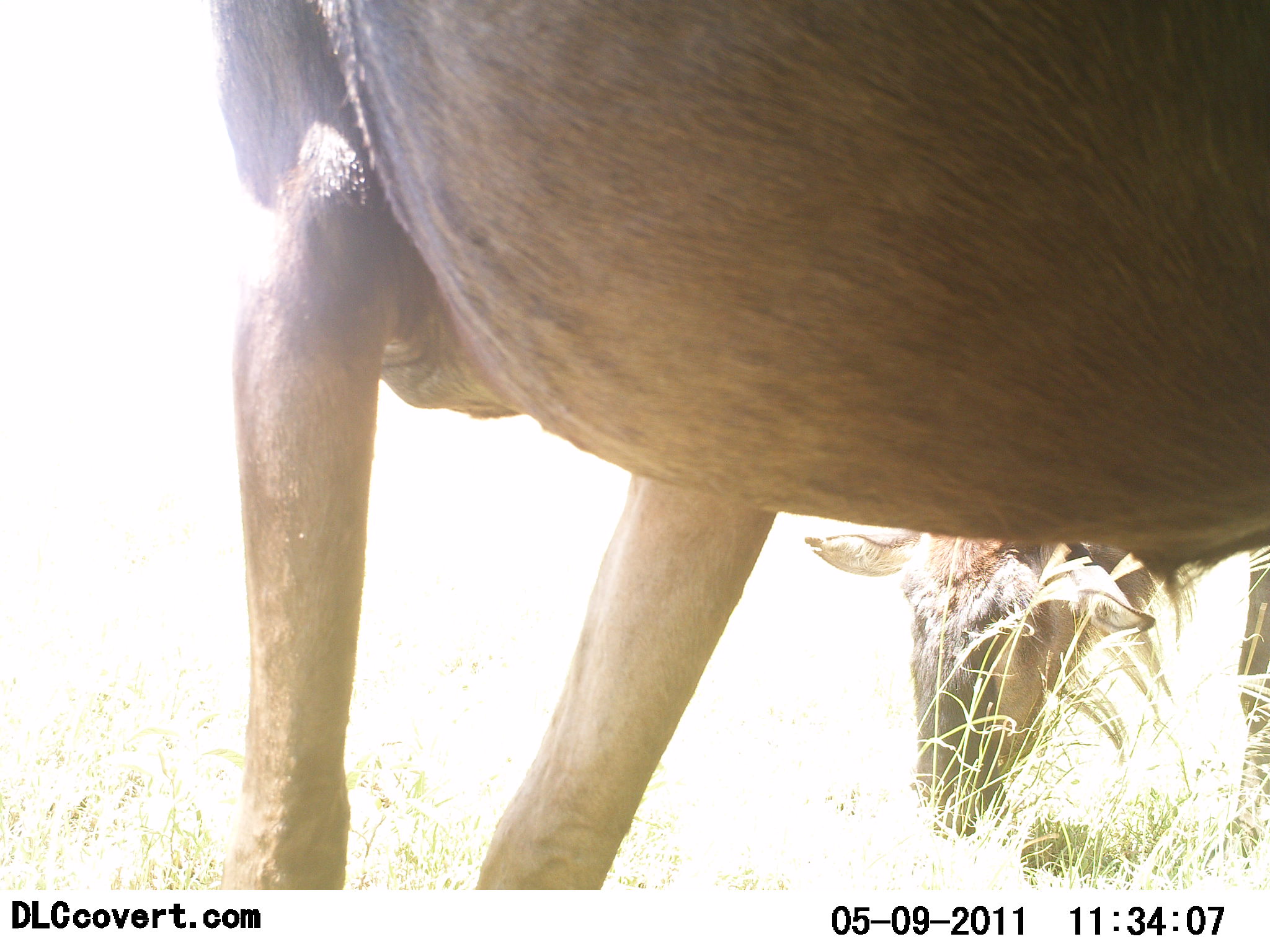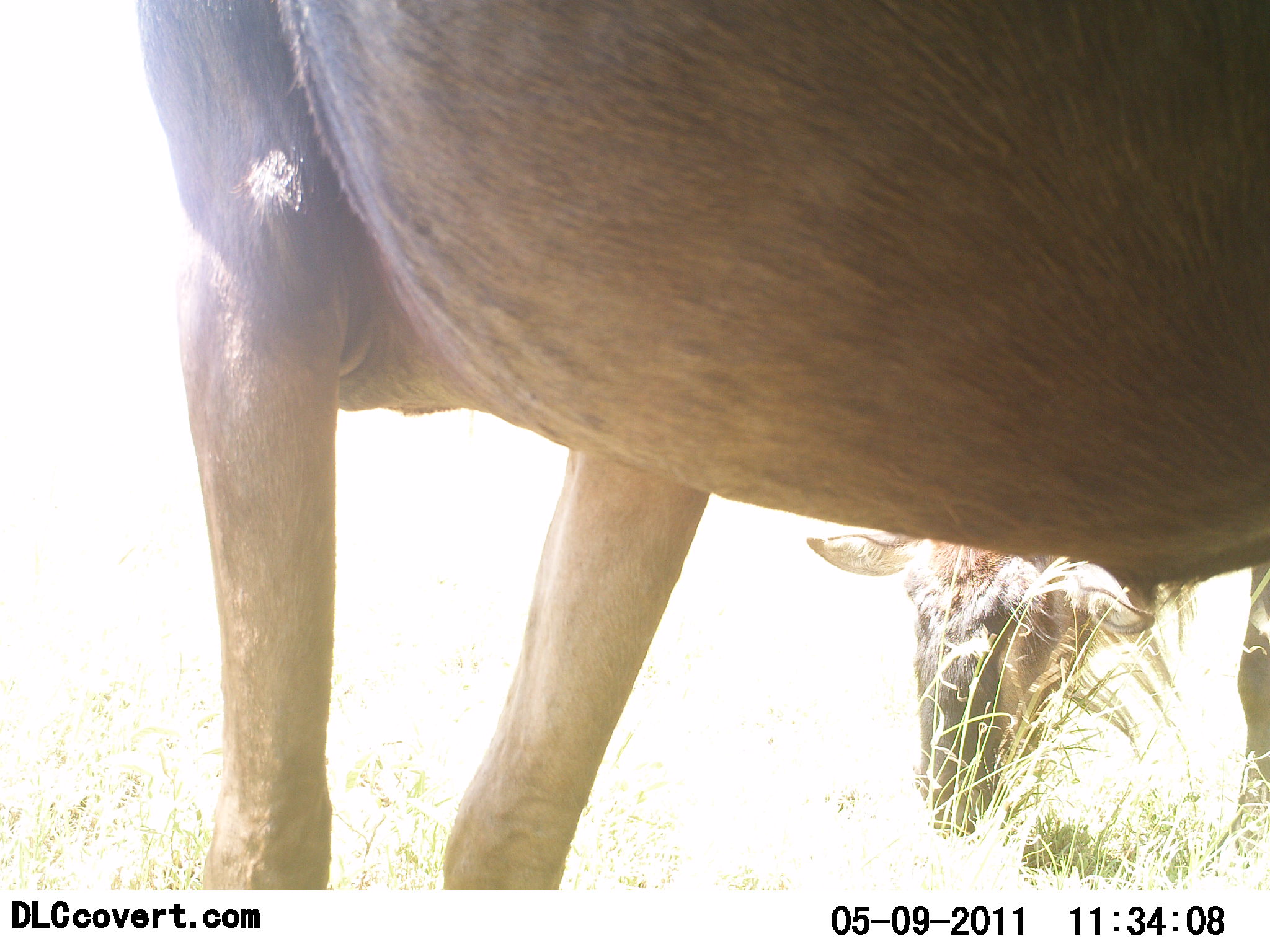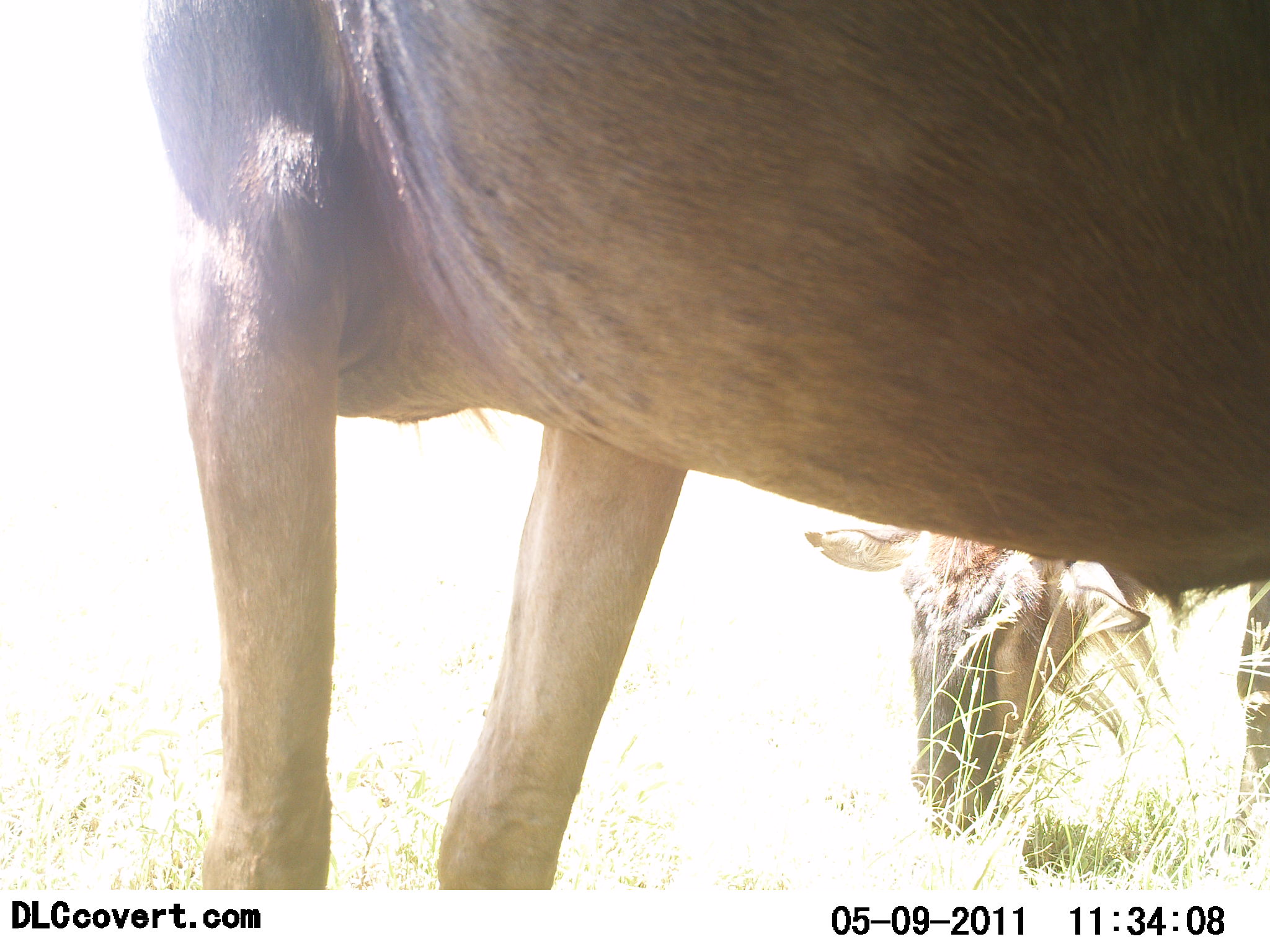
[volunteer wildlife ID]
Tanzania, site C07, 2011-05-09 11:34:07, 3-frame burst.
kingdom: Animalia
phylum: Chordata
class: Mammalia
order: Artiodactyla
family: Bovidae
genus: Connochaetes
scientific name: Connochaetes taurinus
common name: blue wildebeest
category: wildebeest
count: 2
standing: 64%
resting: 9%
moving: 0%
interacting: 9%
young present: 0%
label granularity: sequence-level